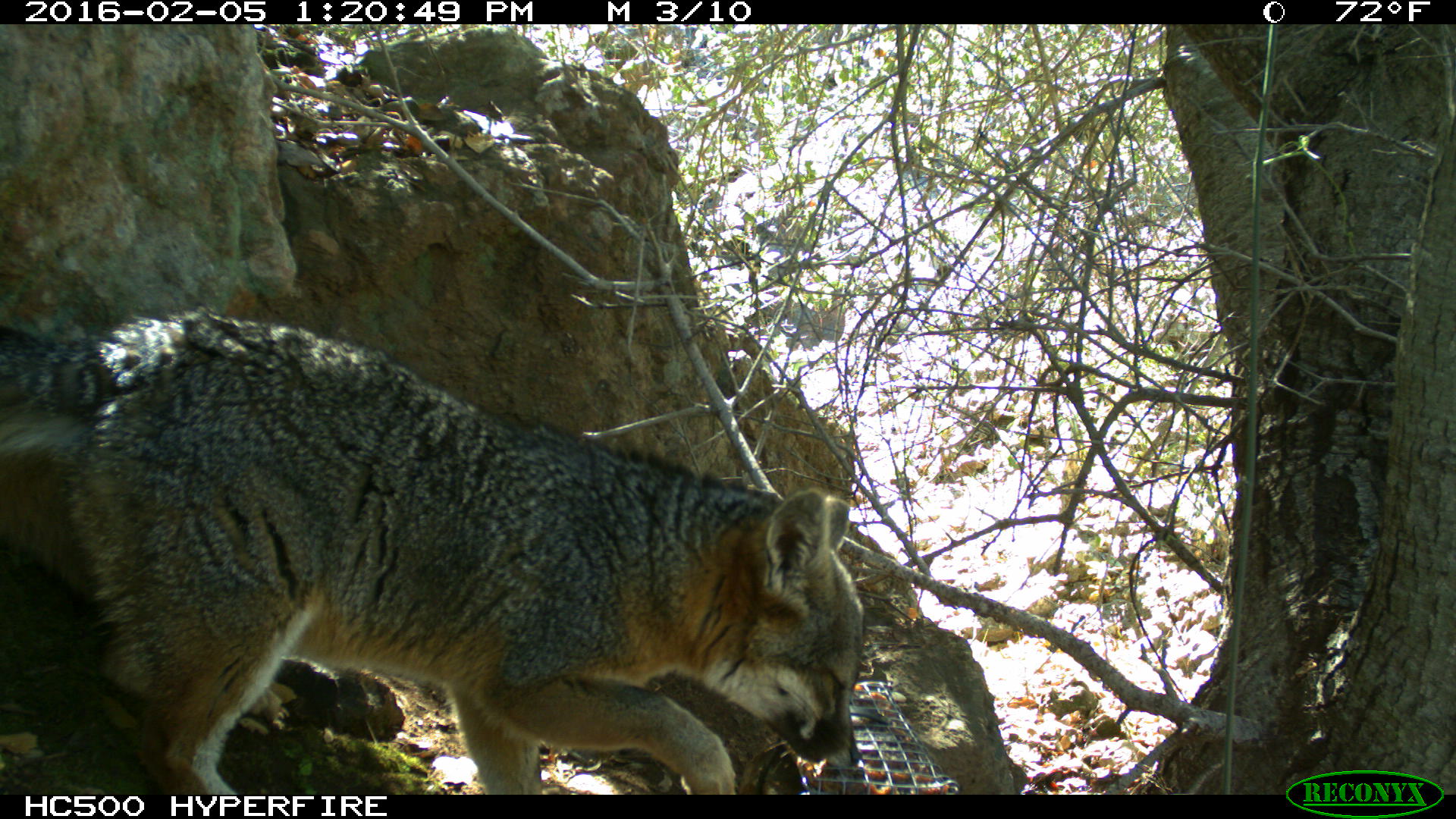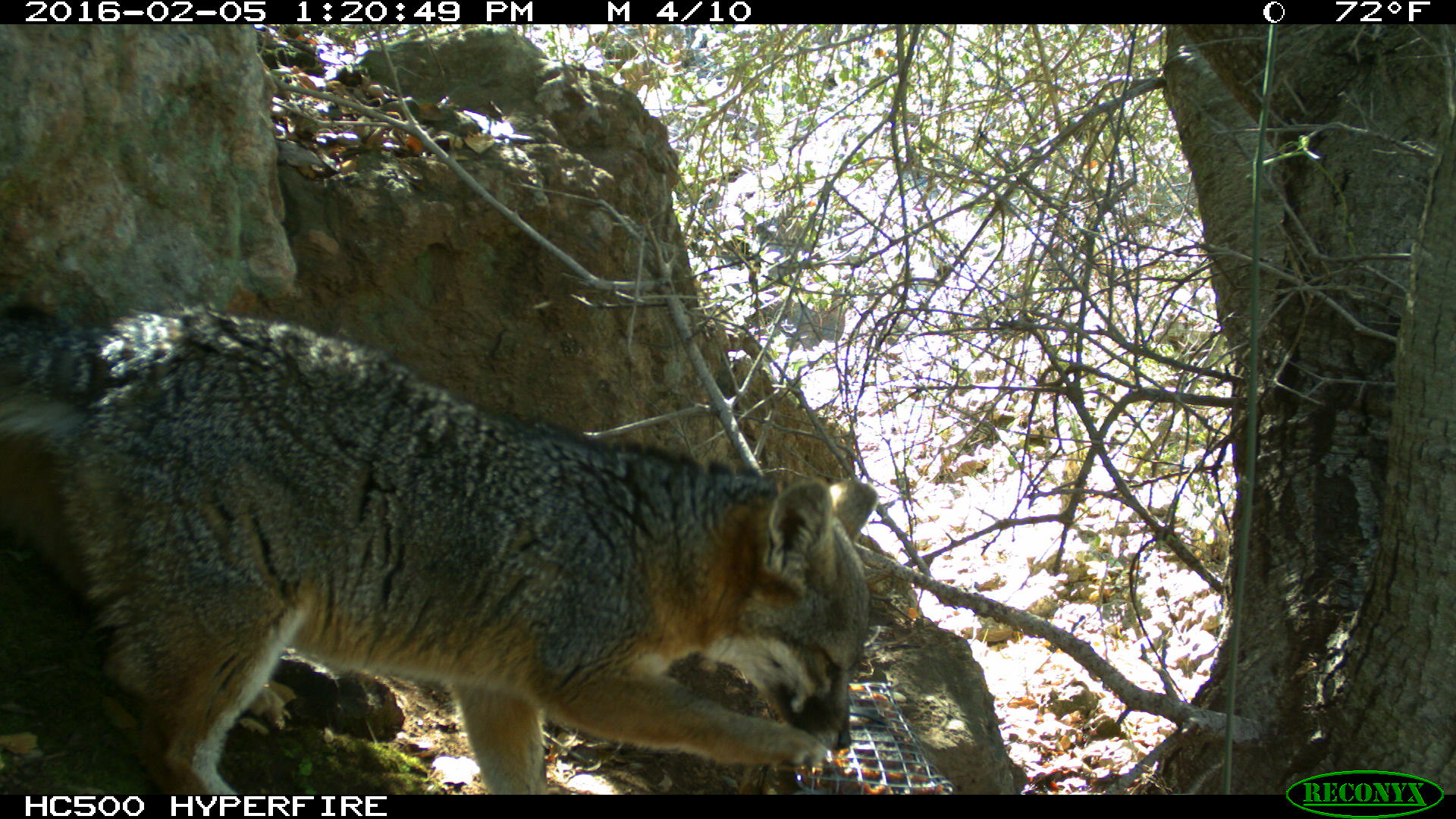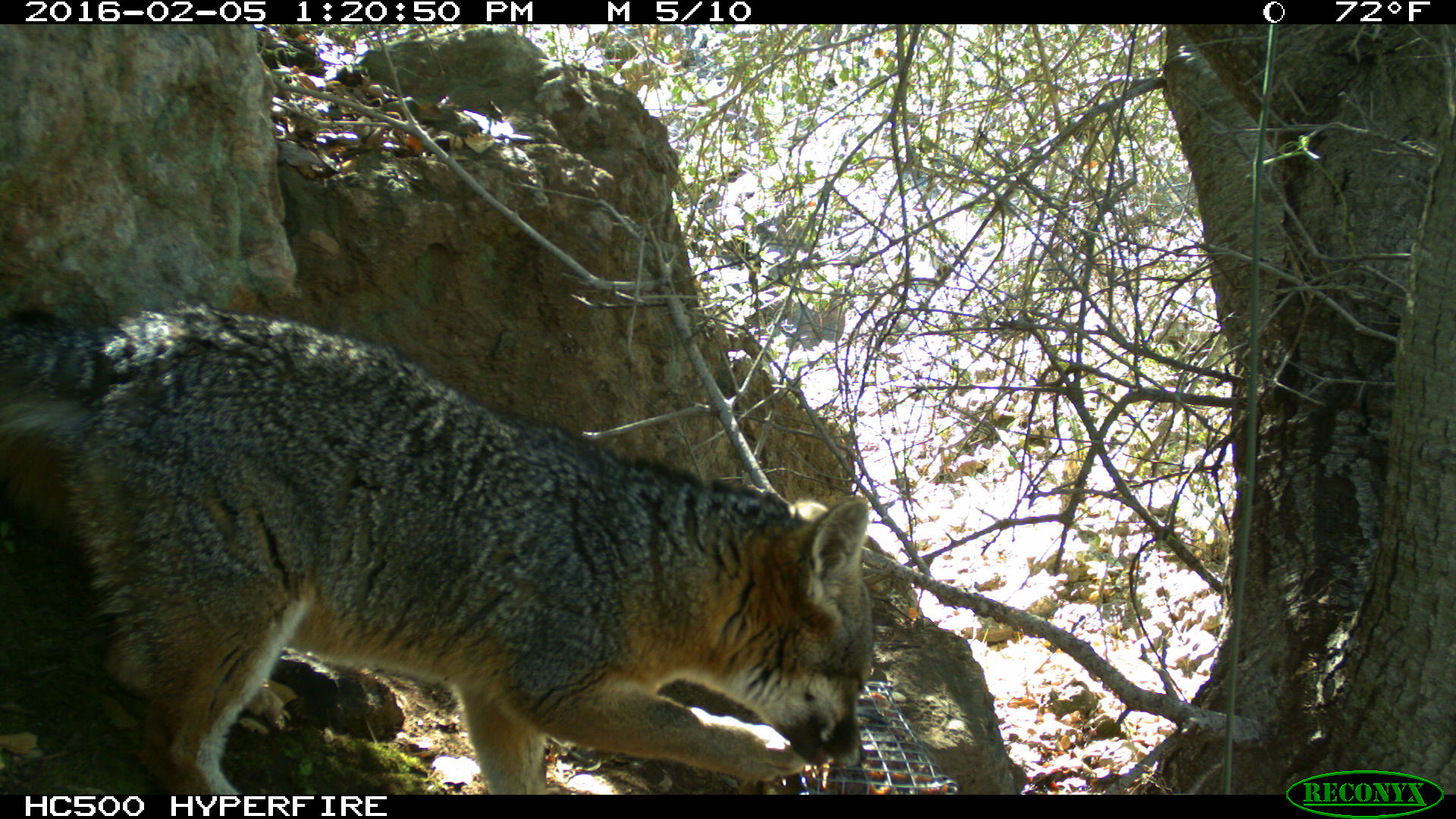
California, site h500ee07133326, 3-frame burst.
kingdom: Animalia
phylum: Chordata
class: Mammalia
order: Carnivora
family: Canidae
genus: Urocyon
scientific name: Urocyon littoralis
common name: island fox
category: fox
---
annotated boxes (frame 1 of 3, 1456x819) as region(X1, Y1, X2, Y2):
fox: region(0, 309, 865, 795)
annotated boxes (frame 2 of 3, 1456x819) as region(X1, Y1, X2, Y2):
fox: region(0, 297, 871, 794)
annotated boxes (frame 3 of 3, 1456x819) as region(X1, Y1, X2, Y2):
fox: region(0, 302, 872, 794)